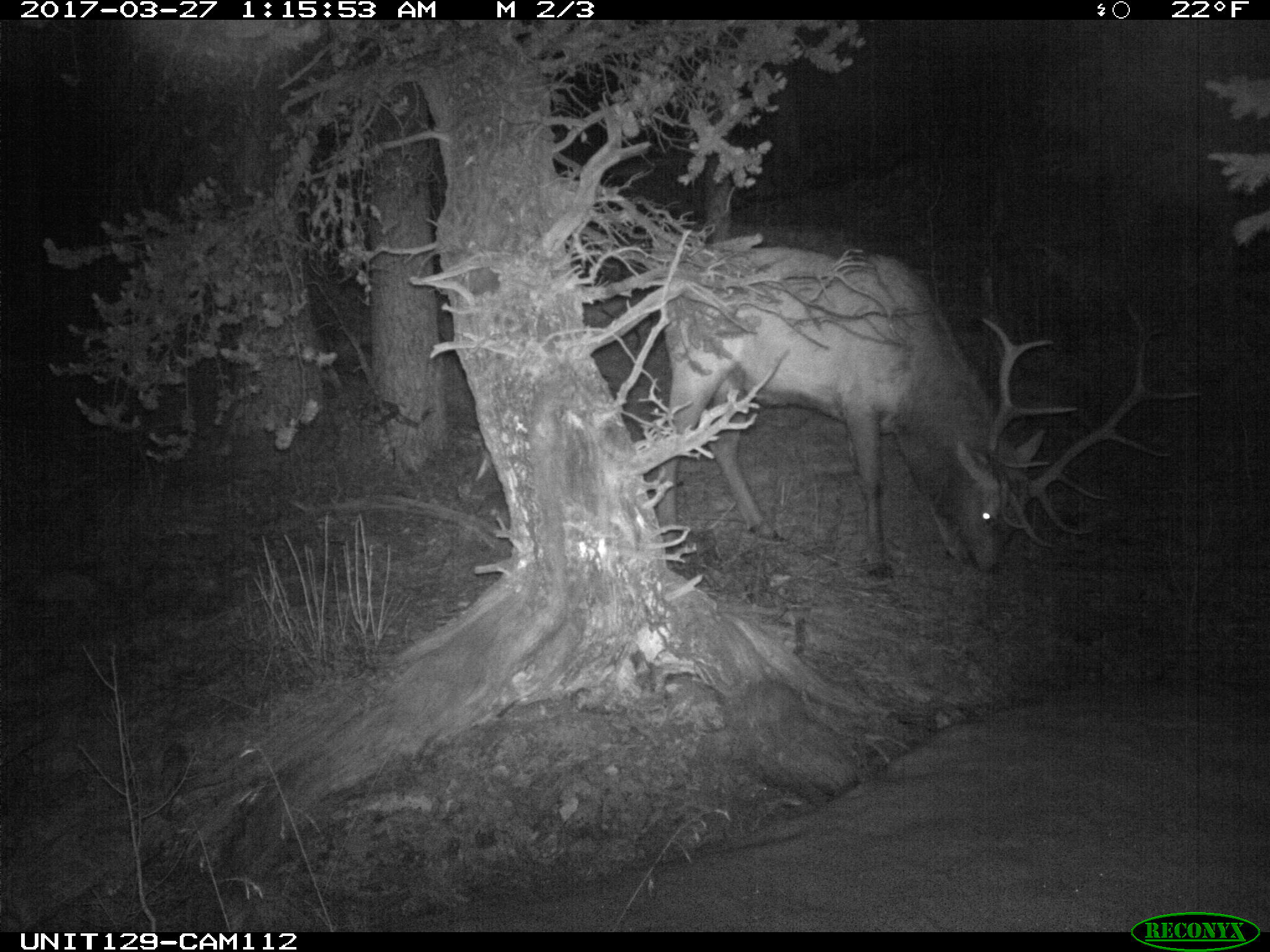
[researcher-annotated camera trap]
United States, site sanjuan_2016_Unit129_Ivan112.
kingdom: Animalia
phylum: Chordata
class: Mammalia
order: Artiodactyla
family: Cervidae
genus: Cervus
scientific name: Cervus elaphus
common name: red deer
Cervus elaphus (red deer).